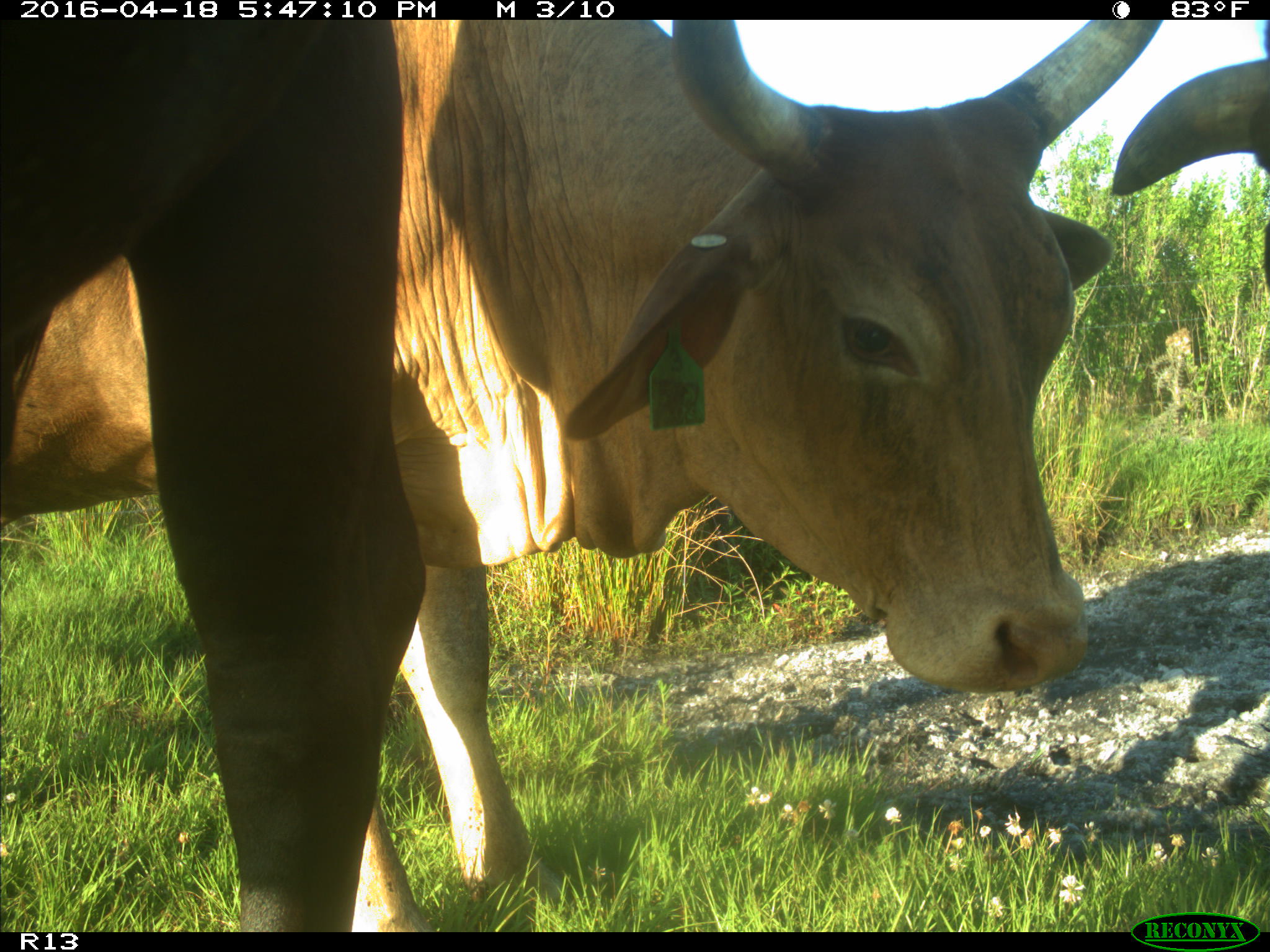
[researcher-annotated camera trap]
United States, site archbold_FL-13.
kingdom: Animalia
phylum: Chordata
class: Mammalia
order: Artiodactyla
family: Bovidae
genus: Bos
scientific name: Bos taurus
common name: domestic cow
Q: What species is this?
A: Bos taurus (domestic cow).